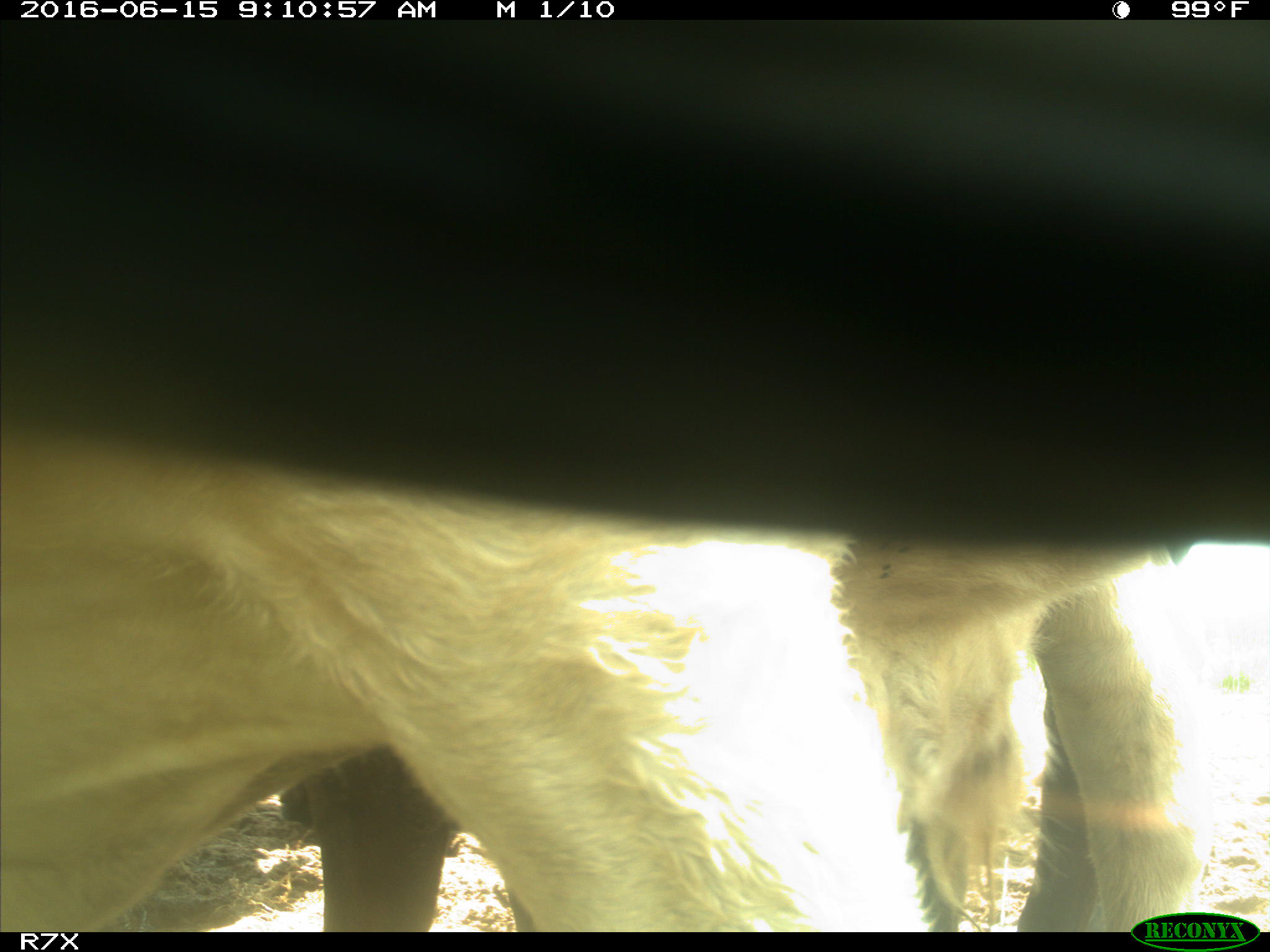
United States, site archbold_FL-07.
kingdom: Animalia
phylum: Chordata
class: Mammalia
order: Artiodactyla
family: Bovidae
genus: Bos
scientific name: Bos taurus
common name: domestic cow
Bos taurus (domestic cow).